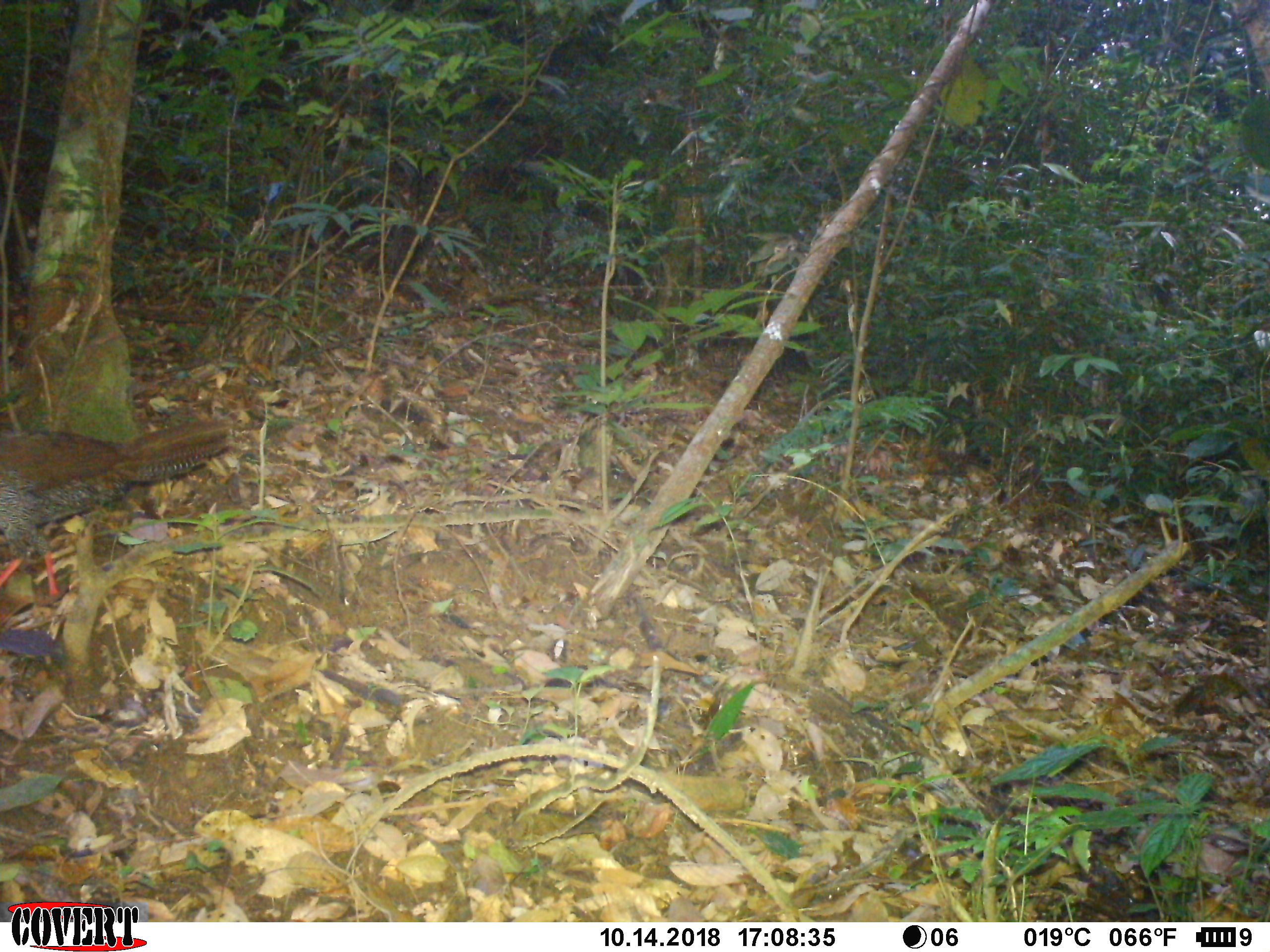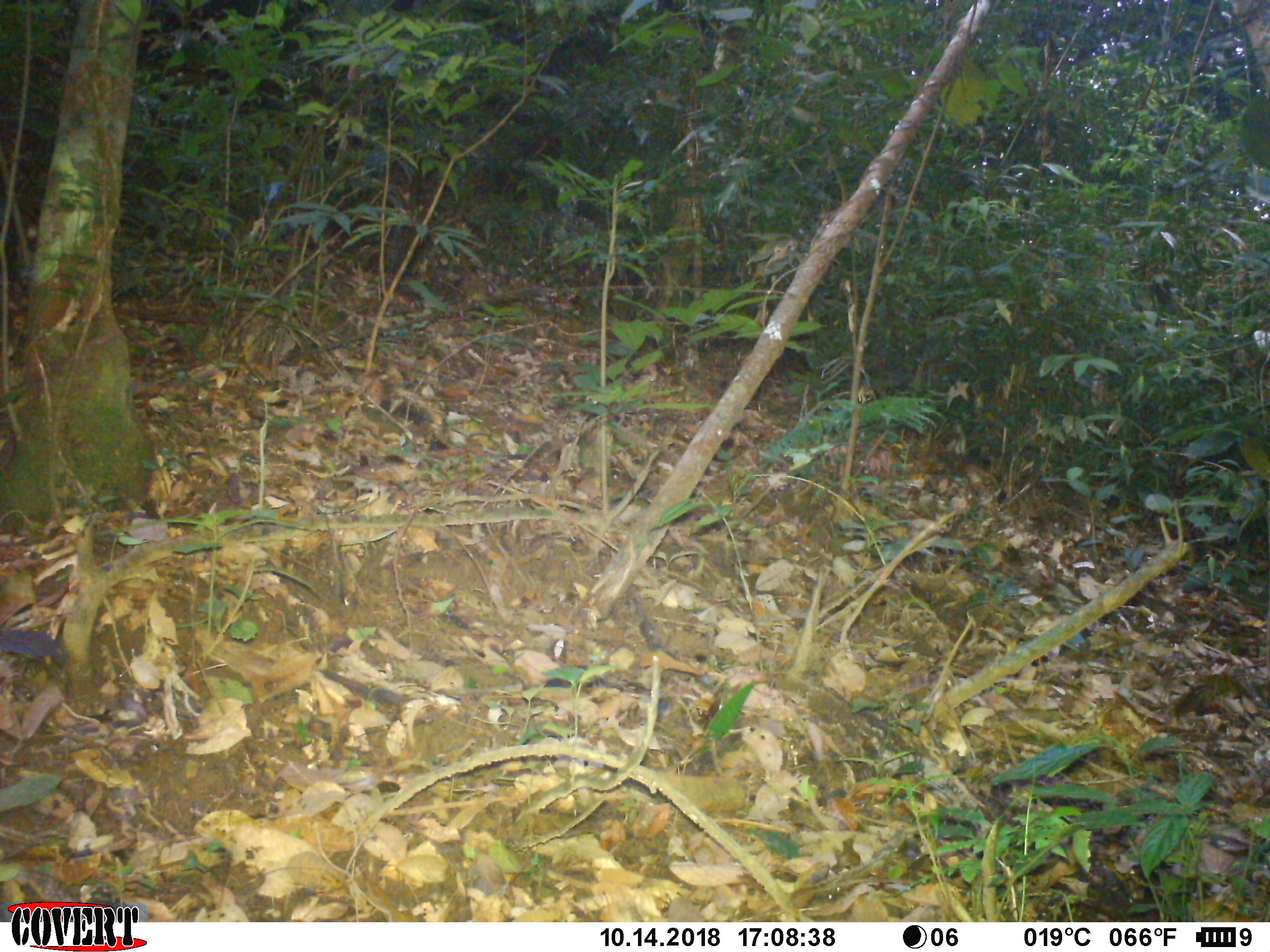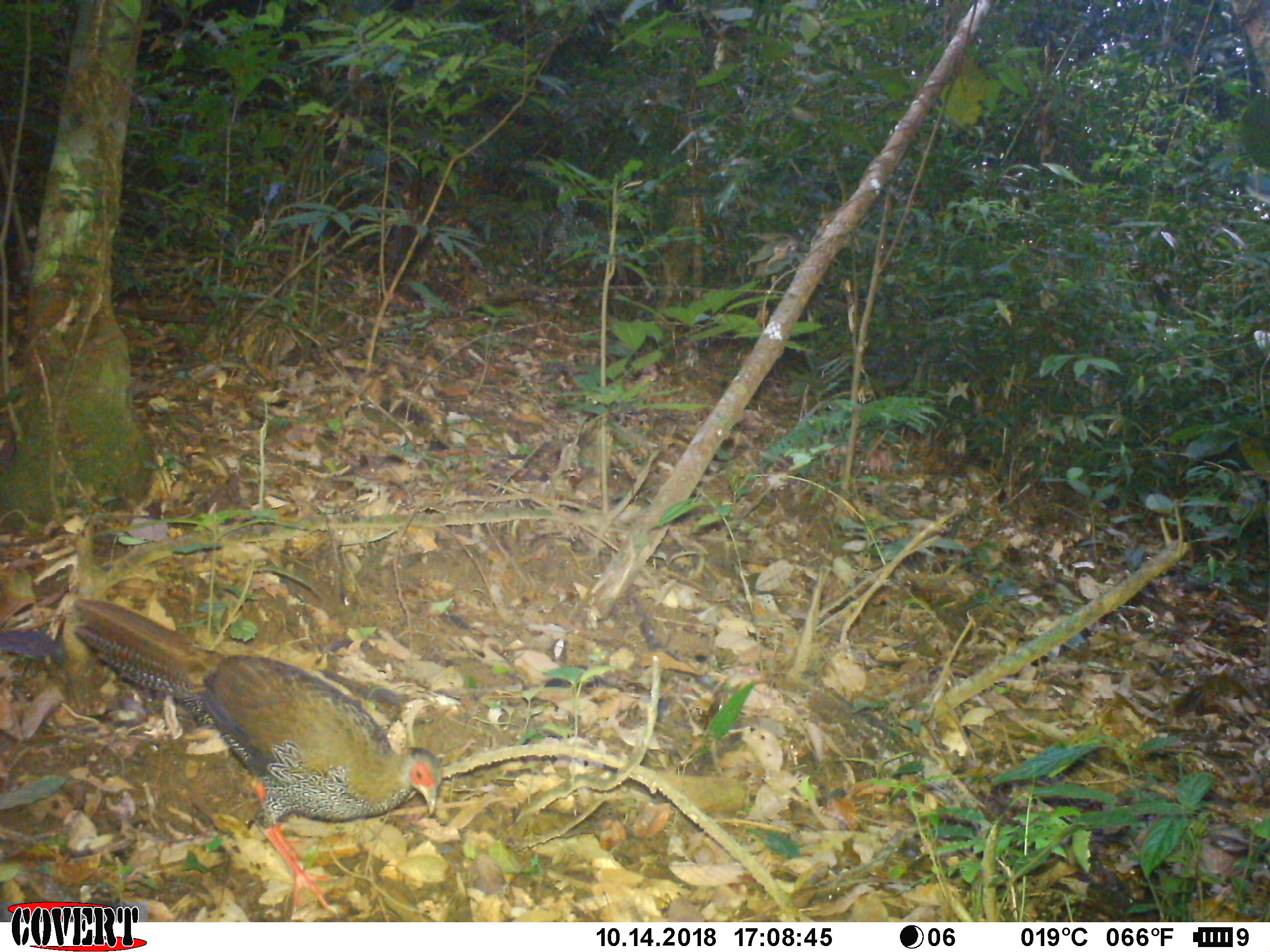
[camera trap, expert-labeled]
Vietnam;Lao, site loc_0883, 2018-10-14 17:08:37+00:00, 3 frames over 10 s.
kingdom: Animalia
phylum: Chordata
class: Aves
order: Galliformes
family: Phasianidae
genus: Lophura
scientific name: Lophura nycthemera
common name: silver pheasant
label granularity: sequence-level